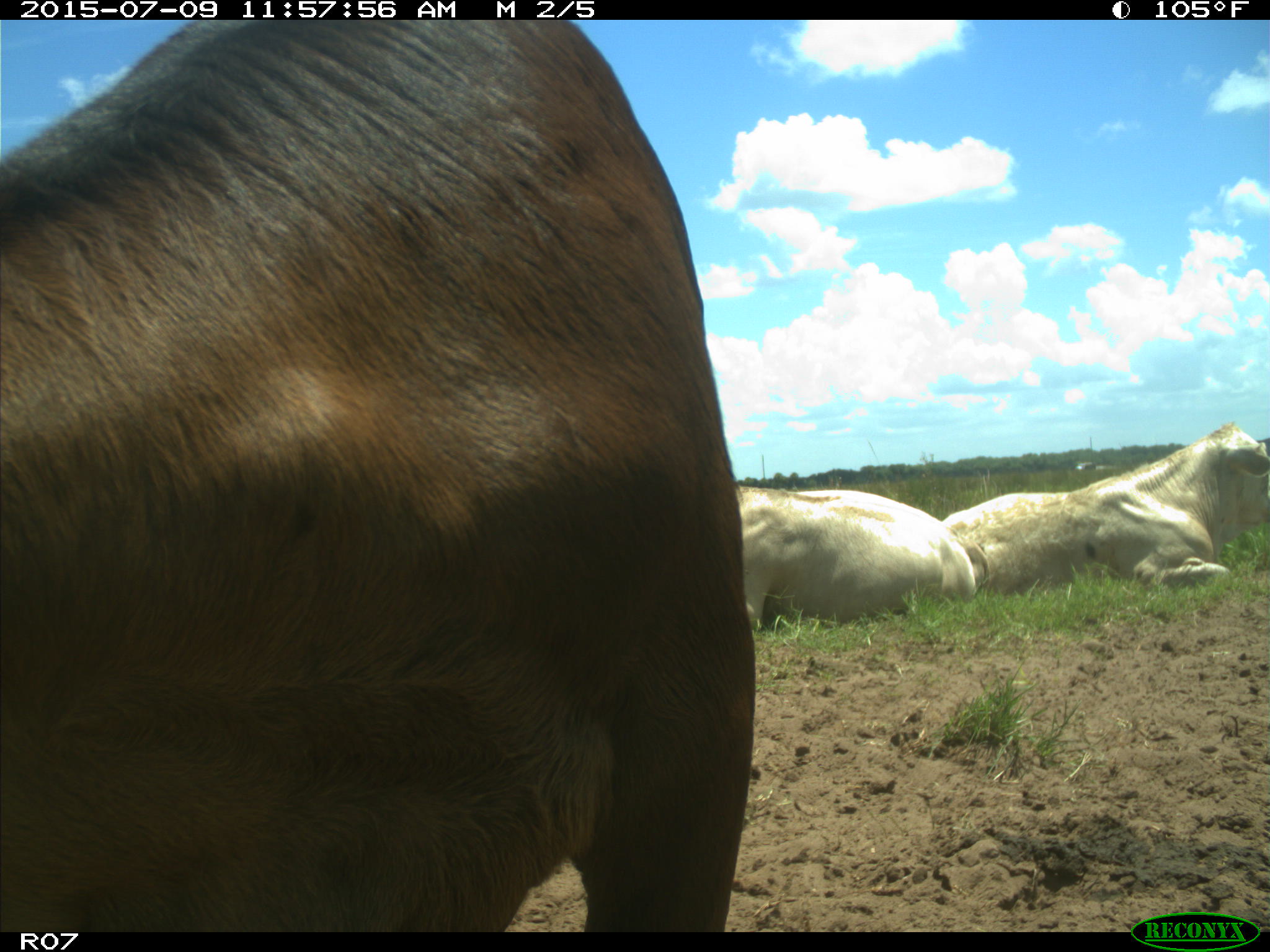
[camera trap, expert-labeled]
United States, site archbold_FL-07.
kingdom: Animalia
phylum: Chordata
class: Mammalia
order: Artiodactyla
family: Bovidae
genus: Bos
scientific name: Bos taurus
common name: domestic cow